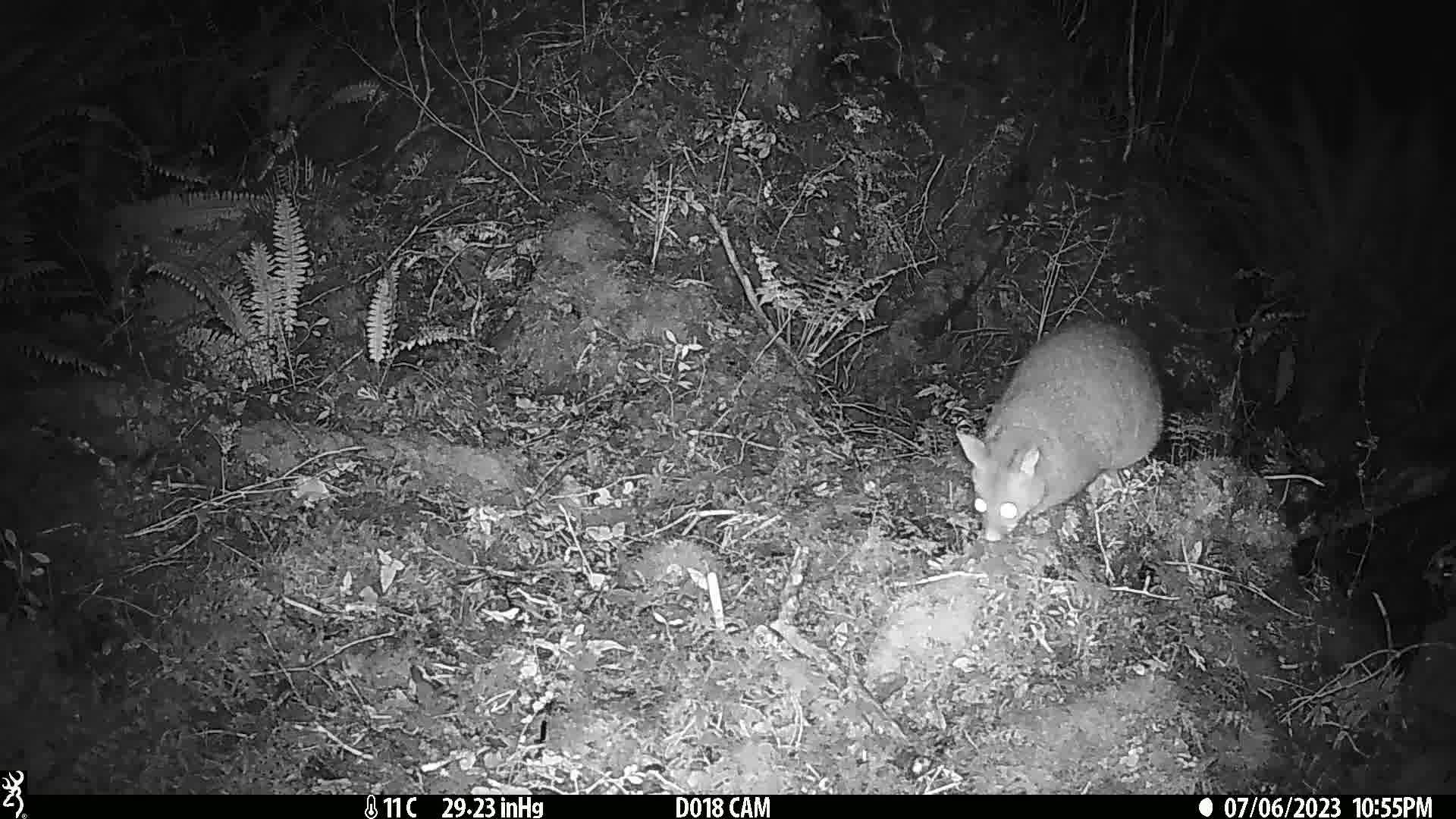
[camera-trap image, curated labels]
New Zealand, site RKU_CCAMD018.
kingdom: Animalia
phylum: Chordata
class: Mammalia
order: Diprotodontia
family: Phalangeridae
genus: Trichosurus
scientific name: Trichosurus vulpecula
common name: common brushtail possum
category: possum